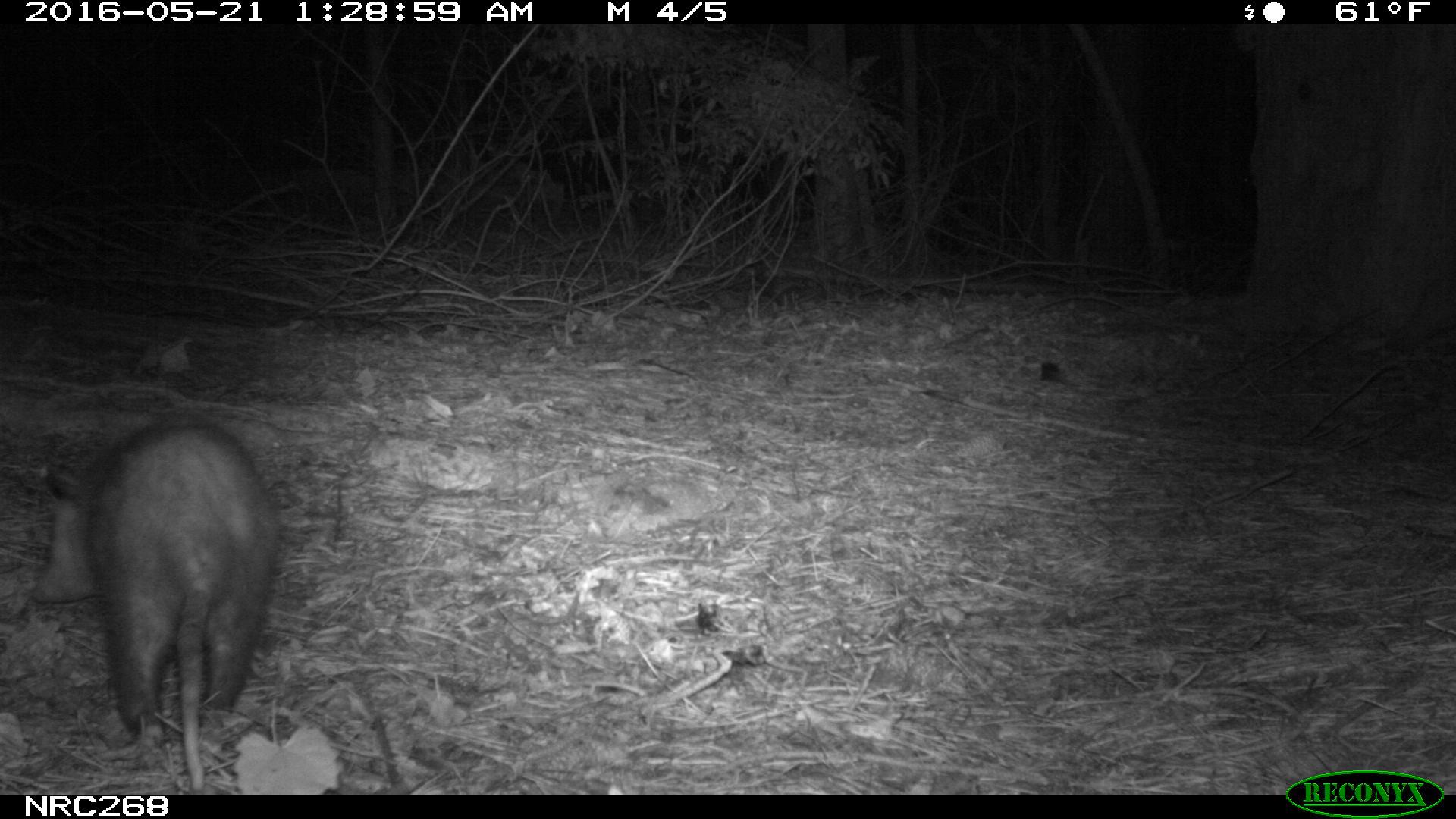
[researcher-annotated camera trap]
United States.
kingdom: Animalia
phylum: Chordata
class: Mammalia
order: Didelphimorphia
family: Didelphidae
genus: Didelphis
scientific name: Didelphis virginiana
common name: virginia opossum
Virginia Opossum (Didelphis virginiana).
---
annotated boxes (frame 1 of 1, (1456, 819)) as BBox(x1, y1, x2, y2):
Virginia Opossum: BBox(28, 405, 289, 794)